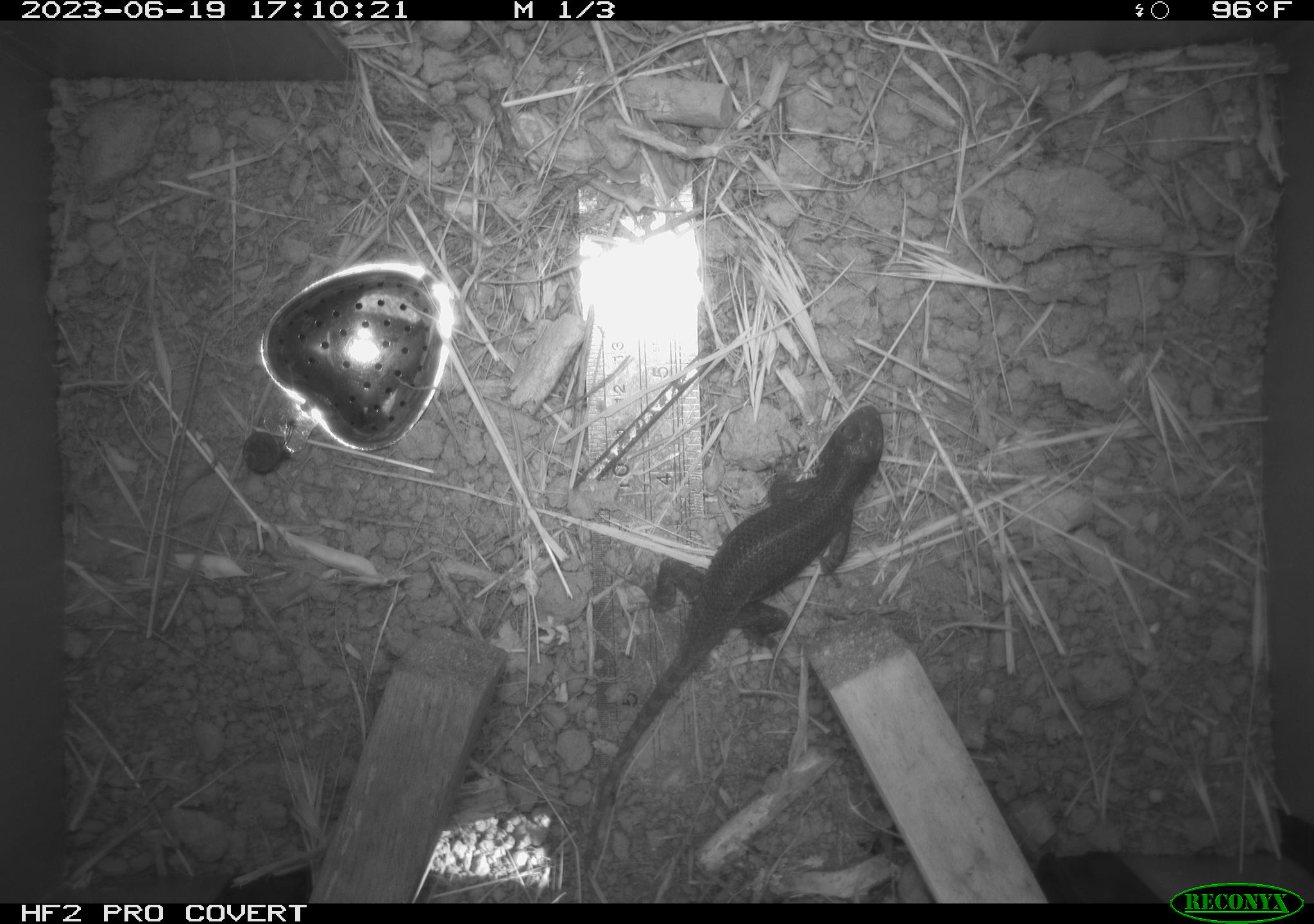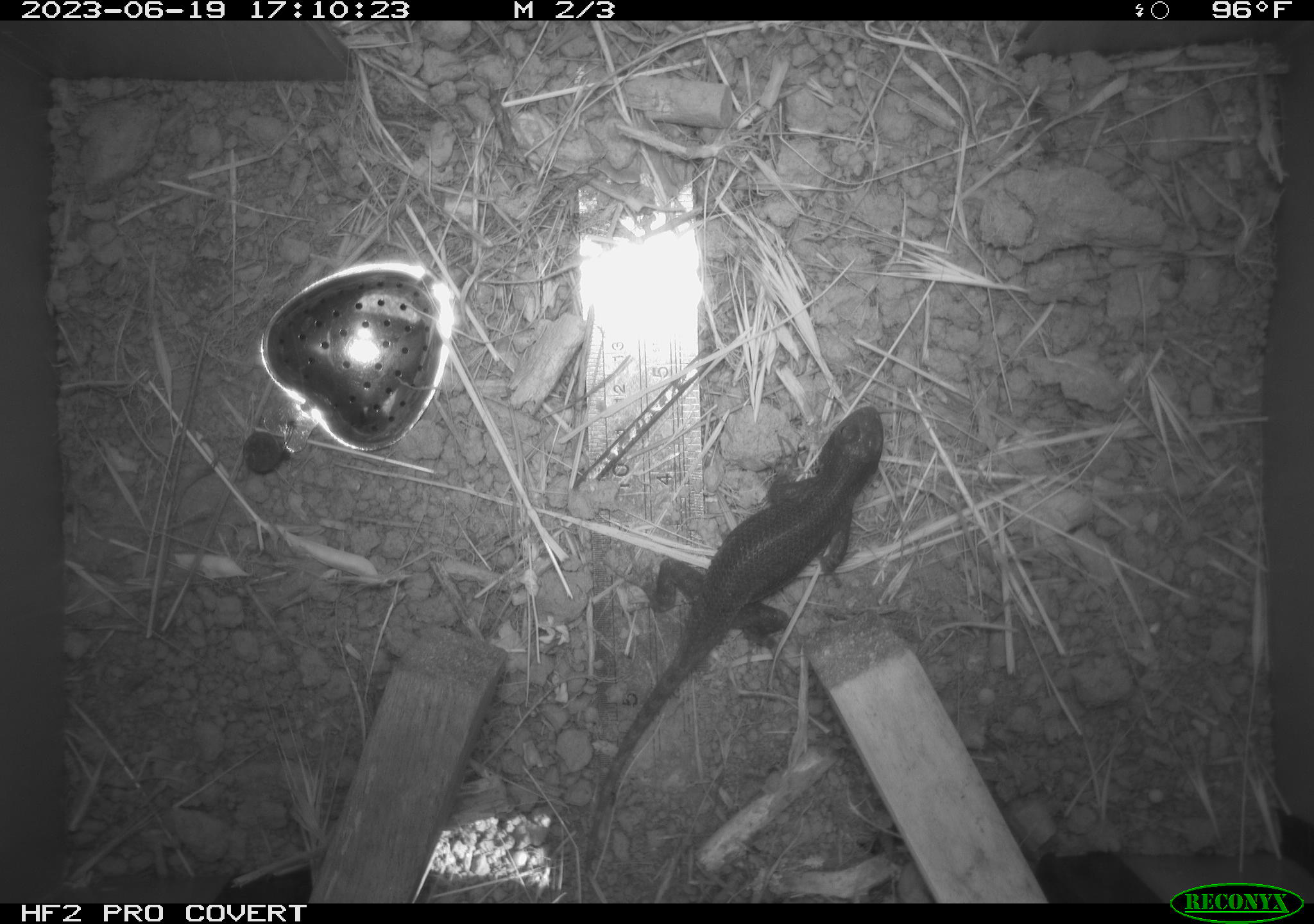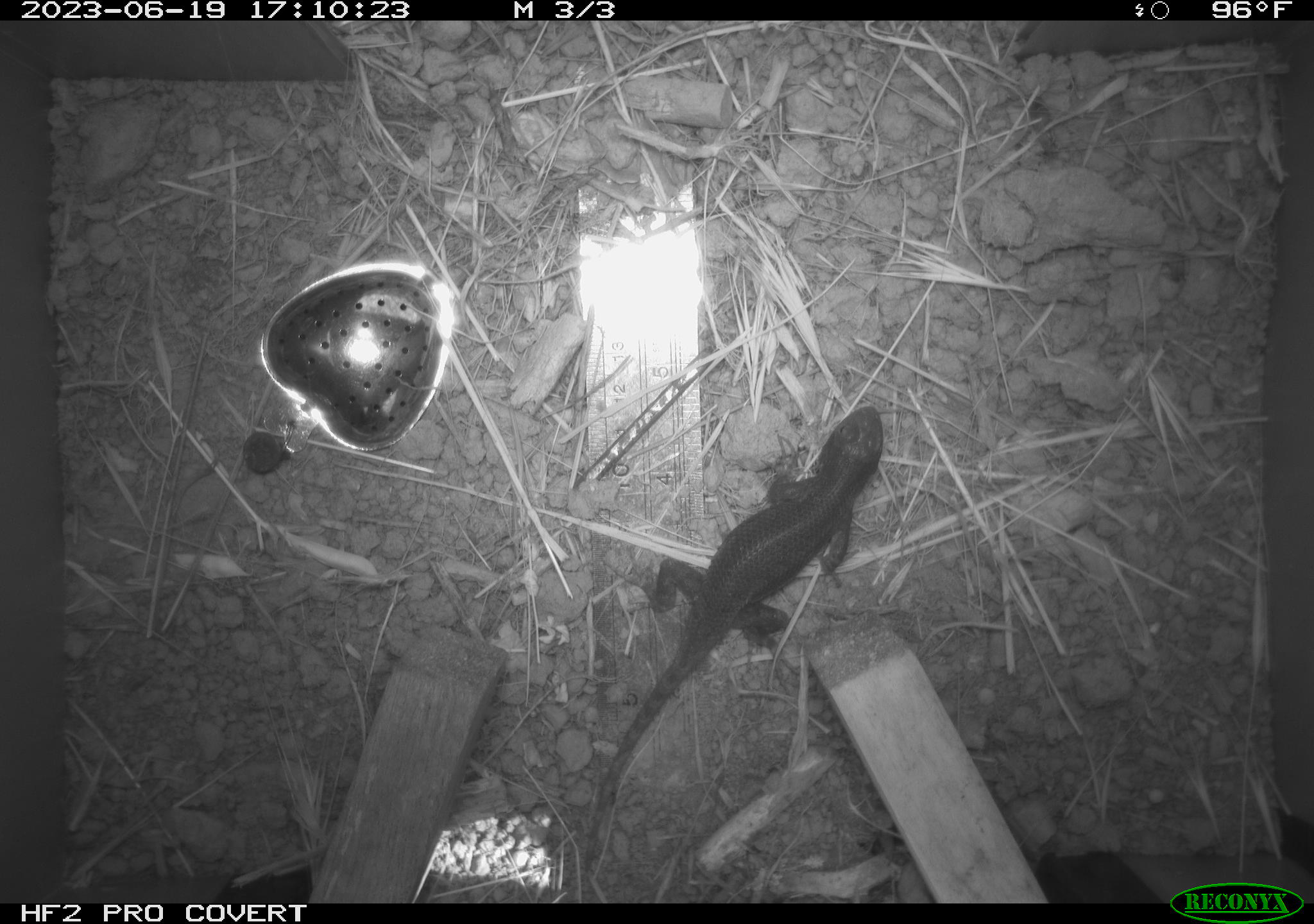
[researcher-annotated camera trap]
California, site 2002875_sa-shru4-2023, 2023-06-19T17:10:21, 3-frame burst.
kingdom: Animalia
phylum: Chordata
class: Reptilia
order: Squamata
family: Phrynosomatidae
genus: Sceloporus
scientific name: Sceloporus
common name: spiny lizards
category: sceloporus species